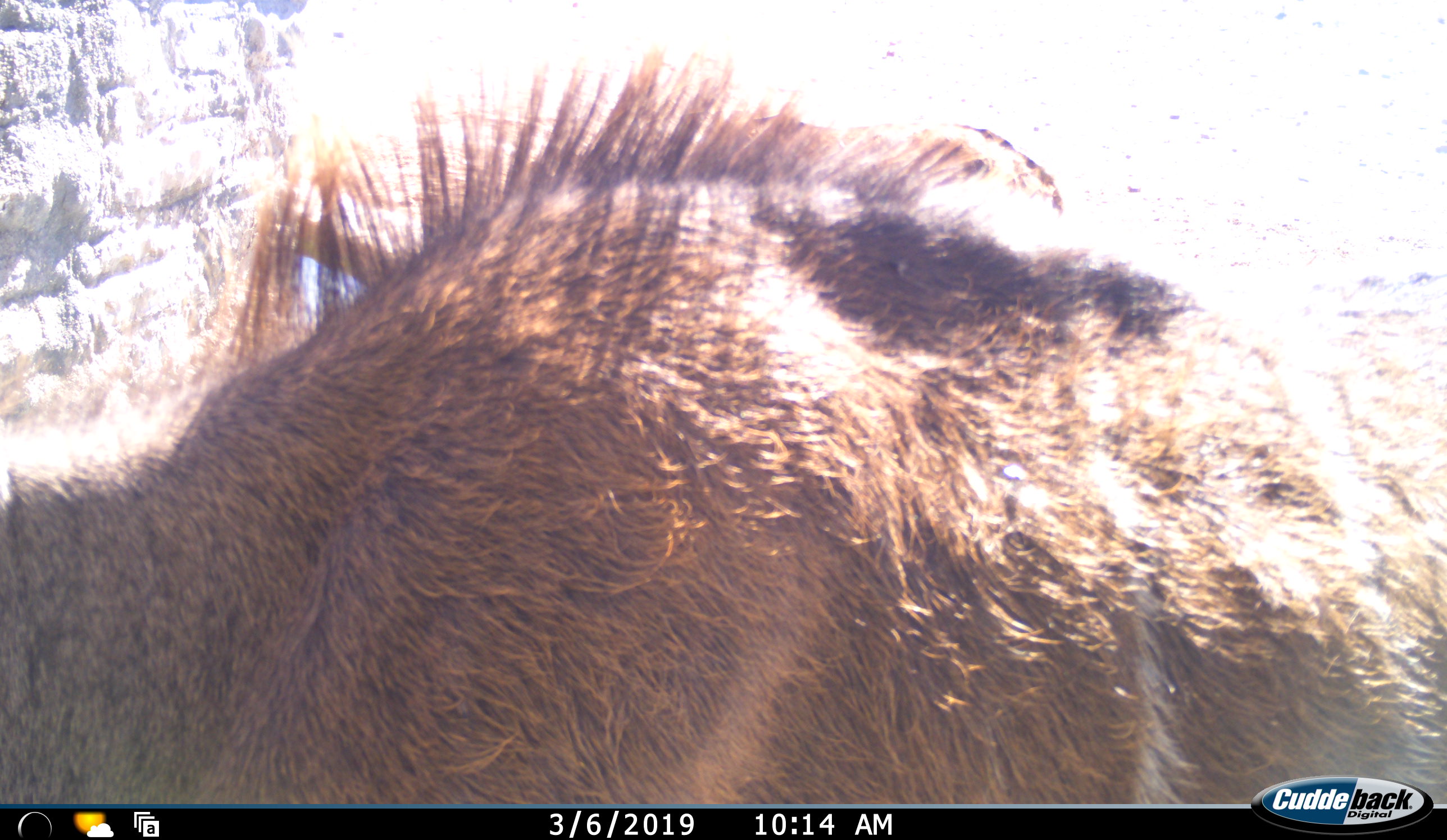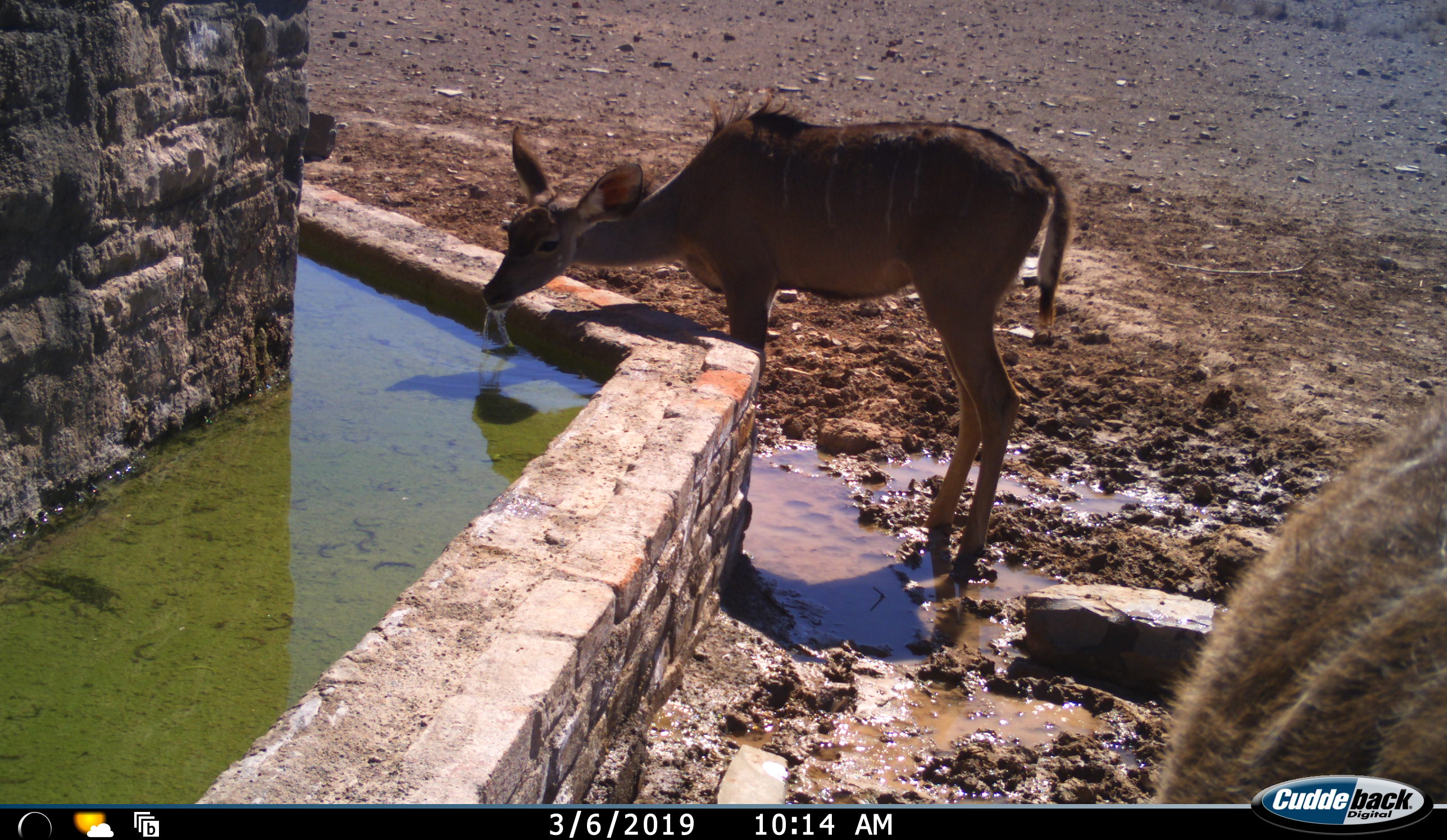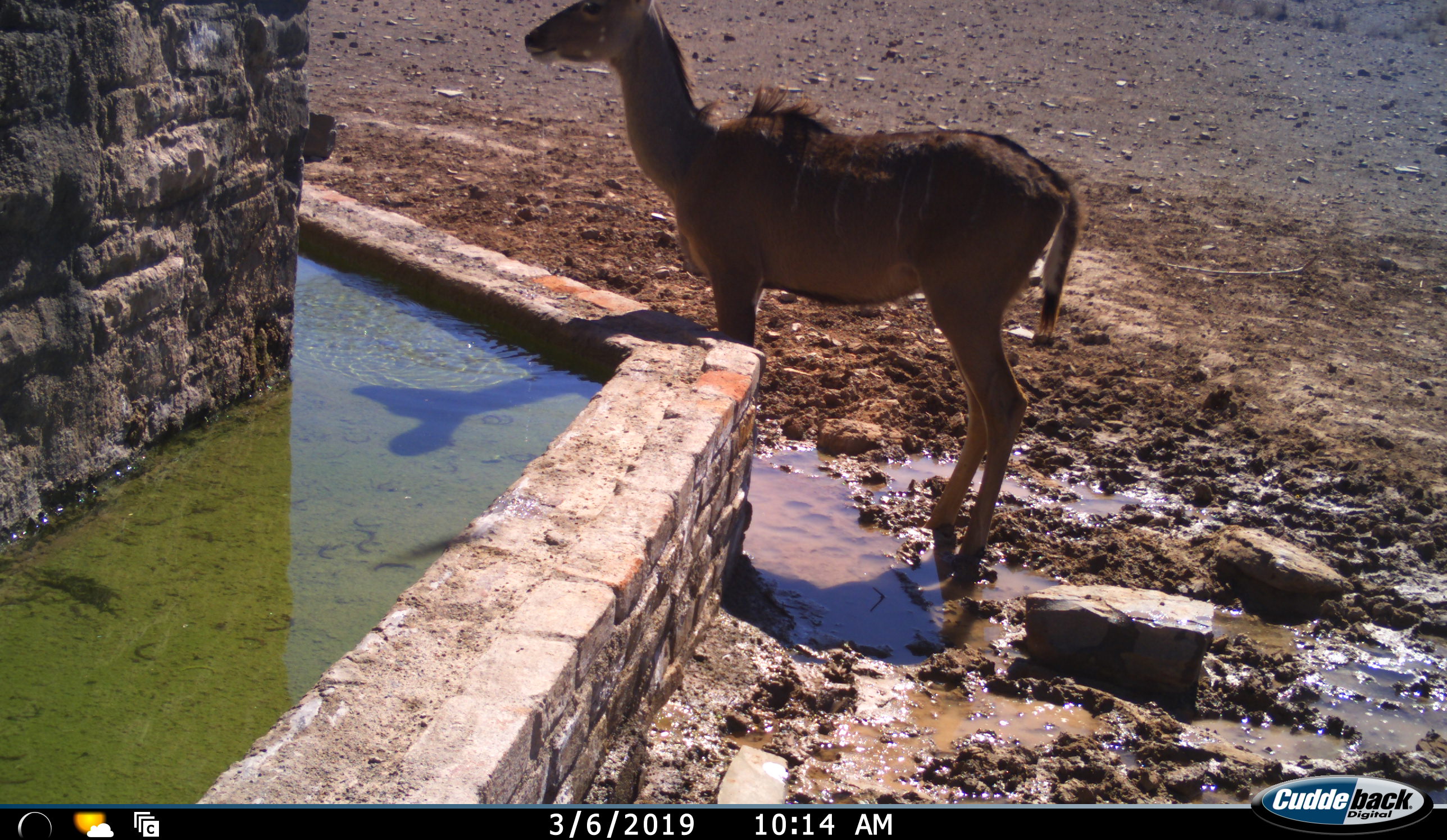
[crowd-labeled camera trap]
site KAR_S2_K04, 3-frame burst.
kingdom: Animalia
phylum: Chordata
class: Mammalia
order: Artiodactyla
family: Bovidae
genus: Tragelaphus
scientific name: Tragelaphus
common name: kudu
Kudu (Tragelaphus), count 2. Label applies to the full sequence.